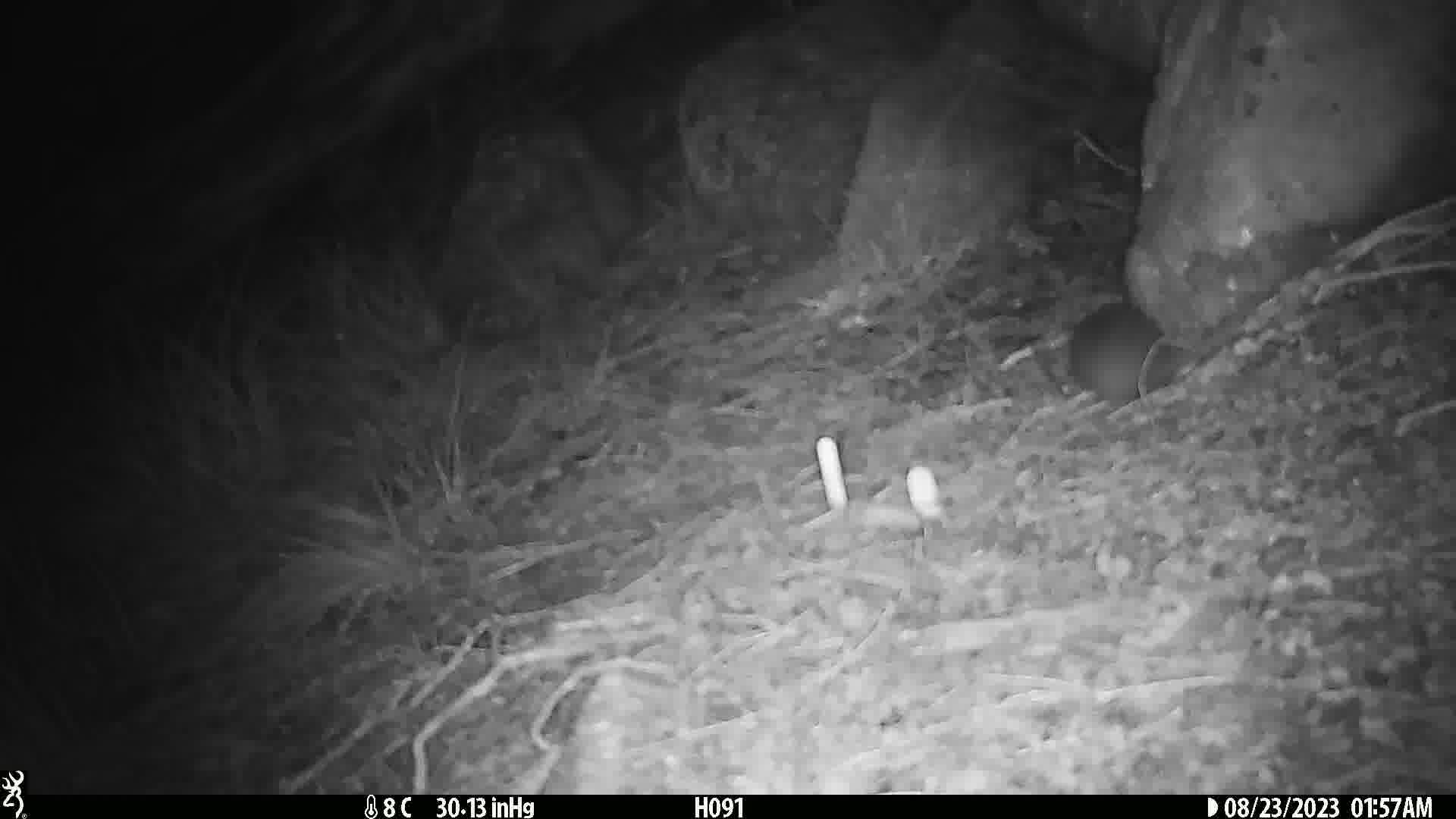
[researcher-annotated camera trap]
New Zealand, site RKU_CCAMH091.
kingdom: Animalia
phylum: Chordata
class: Mammalia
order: Rodentia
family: Muridae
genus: Rattus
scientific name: Rattus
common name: rat